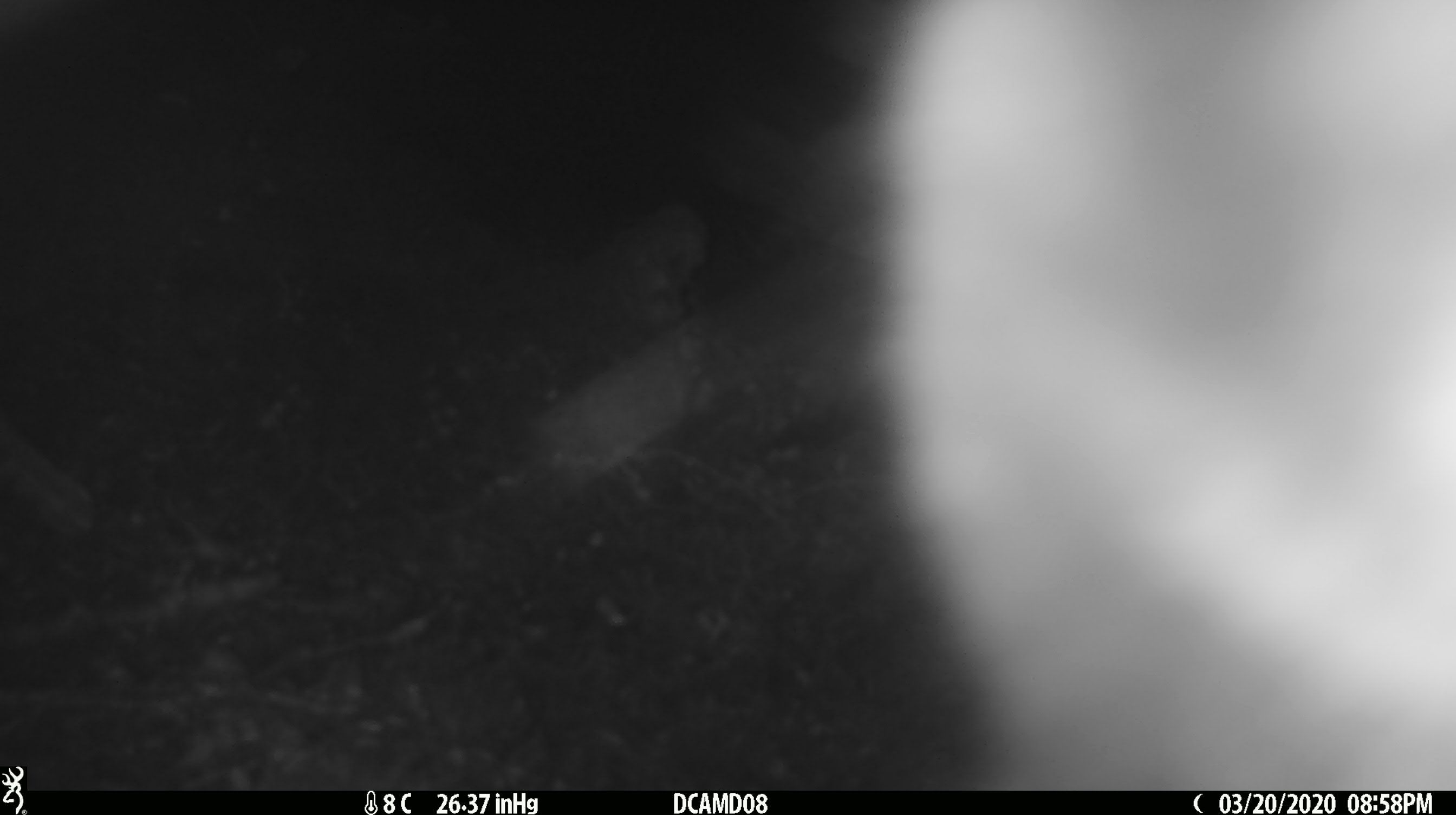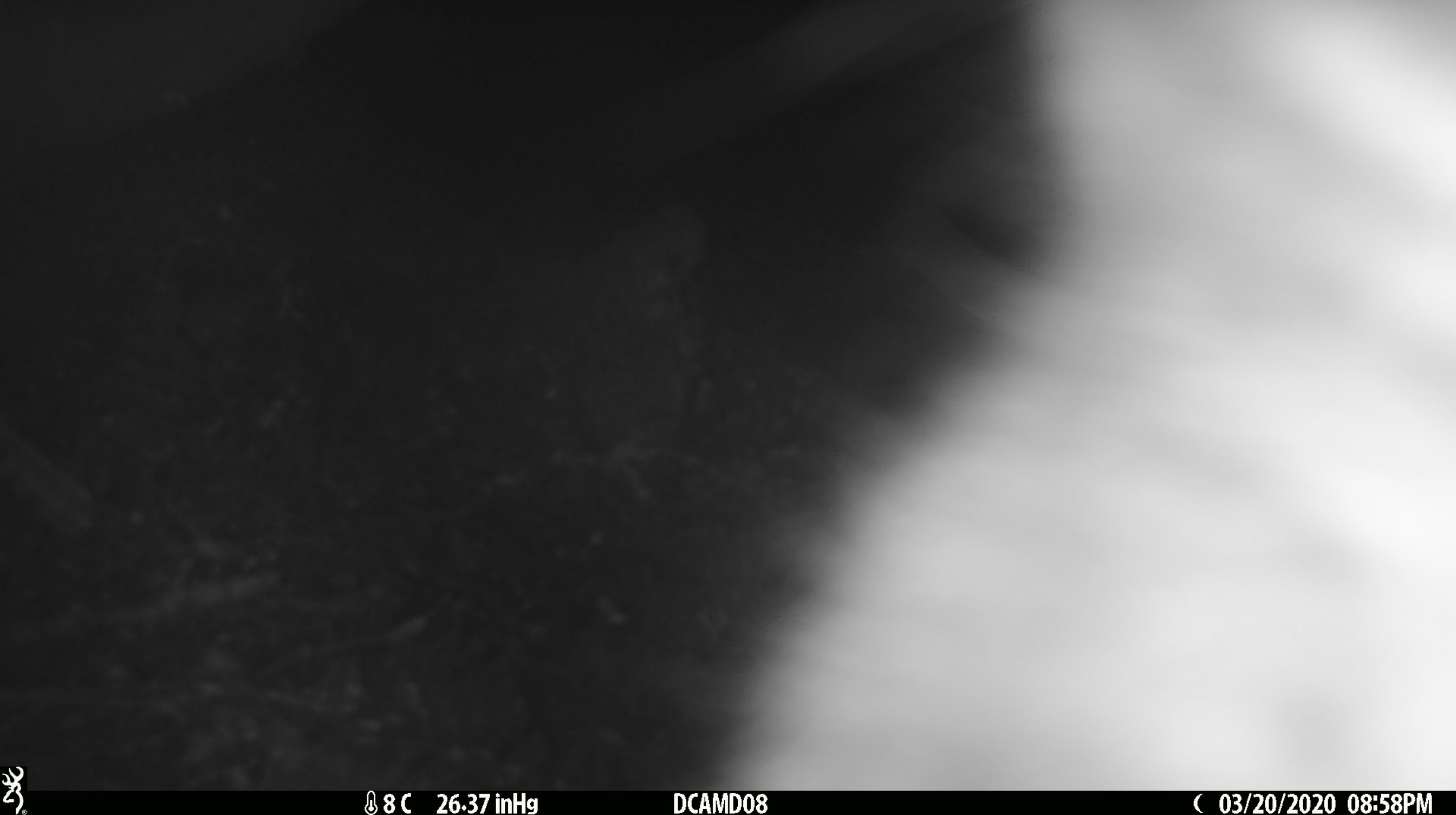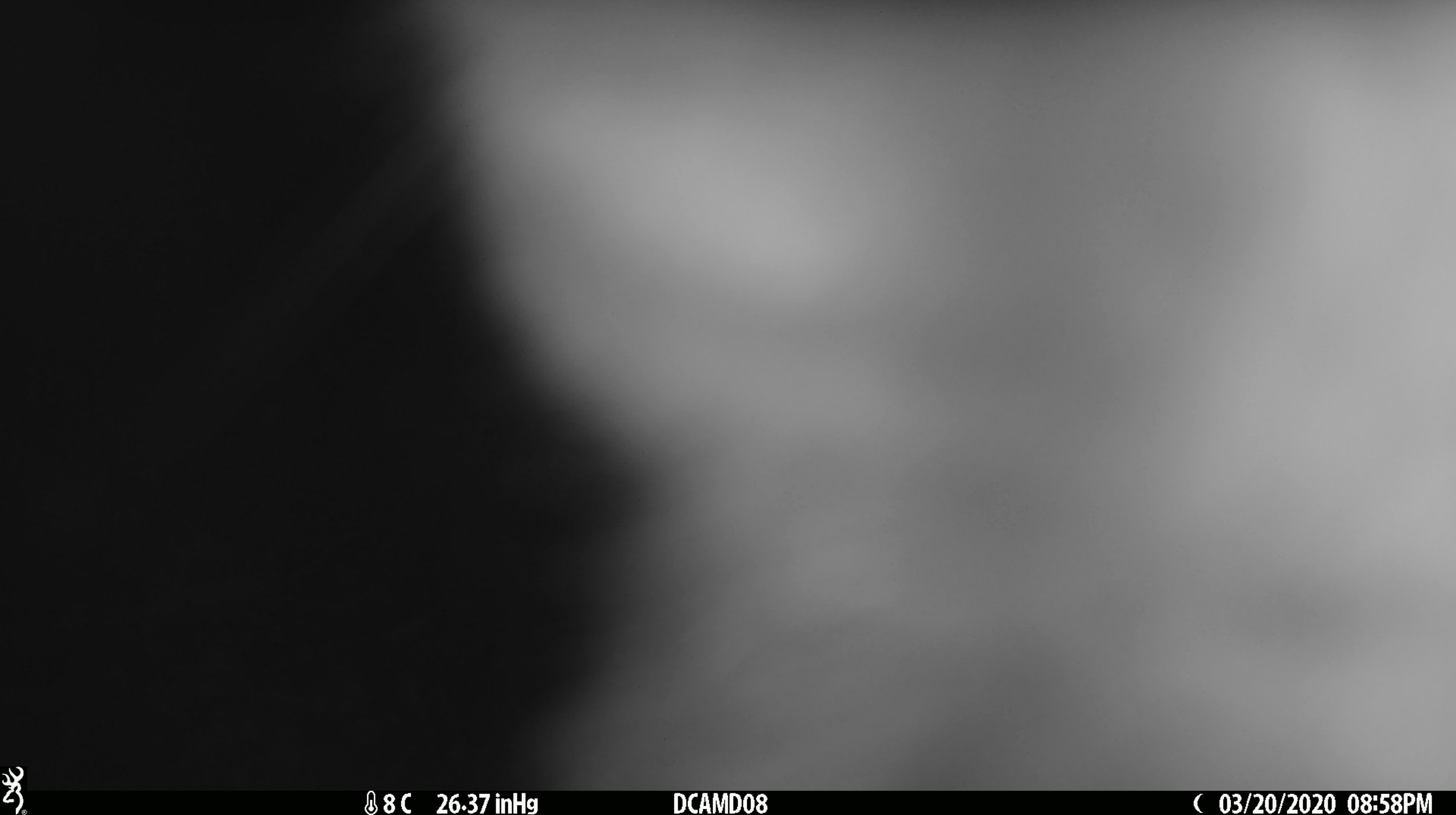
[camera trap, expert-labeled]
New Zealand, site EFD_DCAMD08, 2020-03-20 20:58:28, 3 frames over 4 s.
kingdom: Animalia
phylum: Chordata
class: Mammalia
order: Diprotodontia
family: Phalangeridae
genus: Trichosurus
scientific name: Trichosurus vulpecula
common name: common brushtail possum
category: possum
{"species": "possum (common brushtail possum) (Trichosurus vulpecula)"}